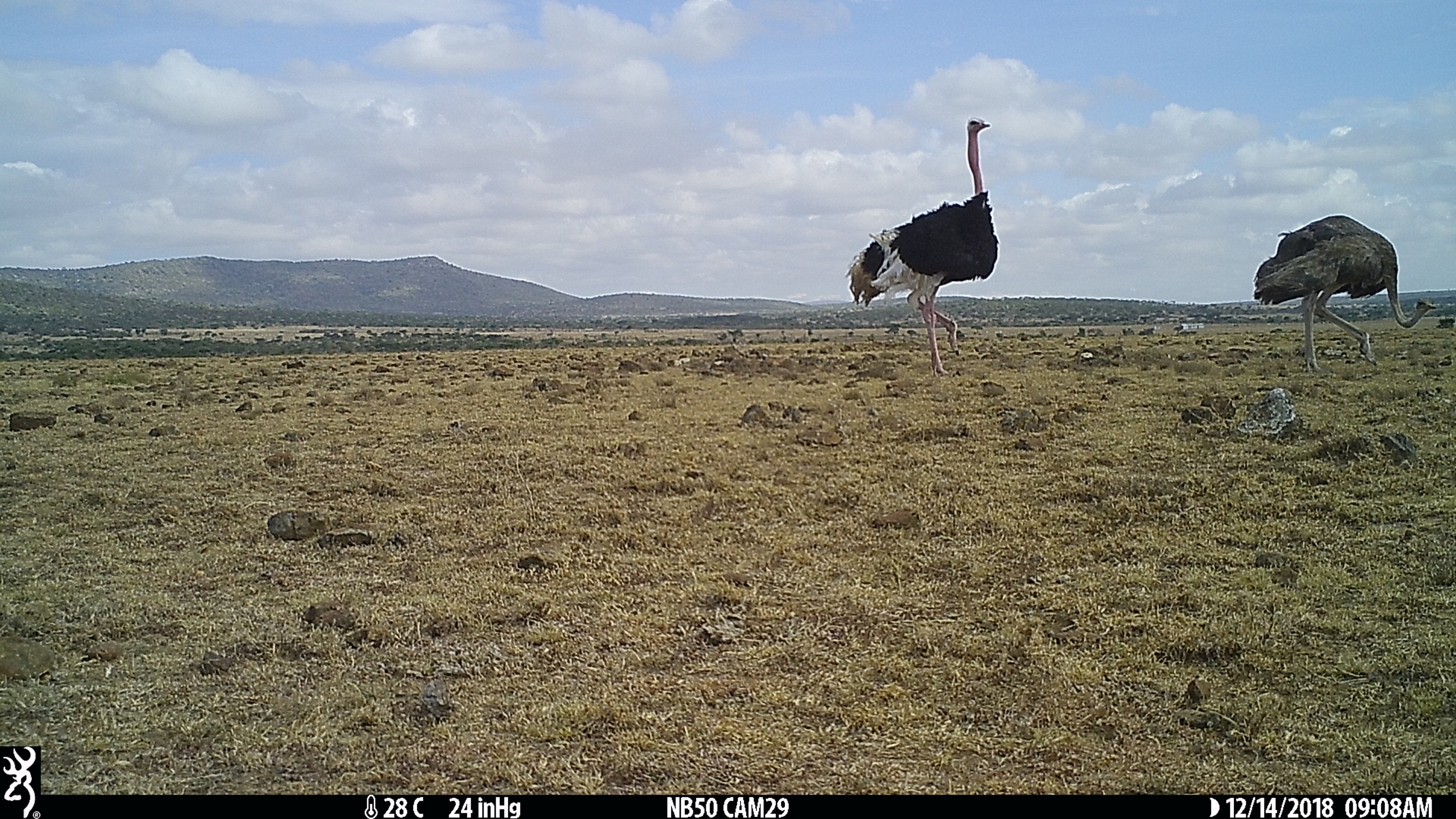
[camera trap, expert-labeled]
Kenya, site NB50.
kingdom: Animalia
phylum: Chordata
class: Aves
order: Struthioniformes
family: Struthionidae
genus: Struthio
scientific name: Struthio camelus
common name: ostrich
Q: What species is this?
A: Ostrich (Struthio camelus).